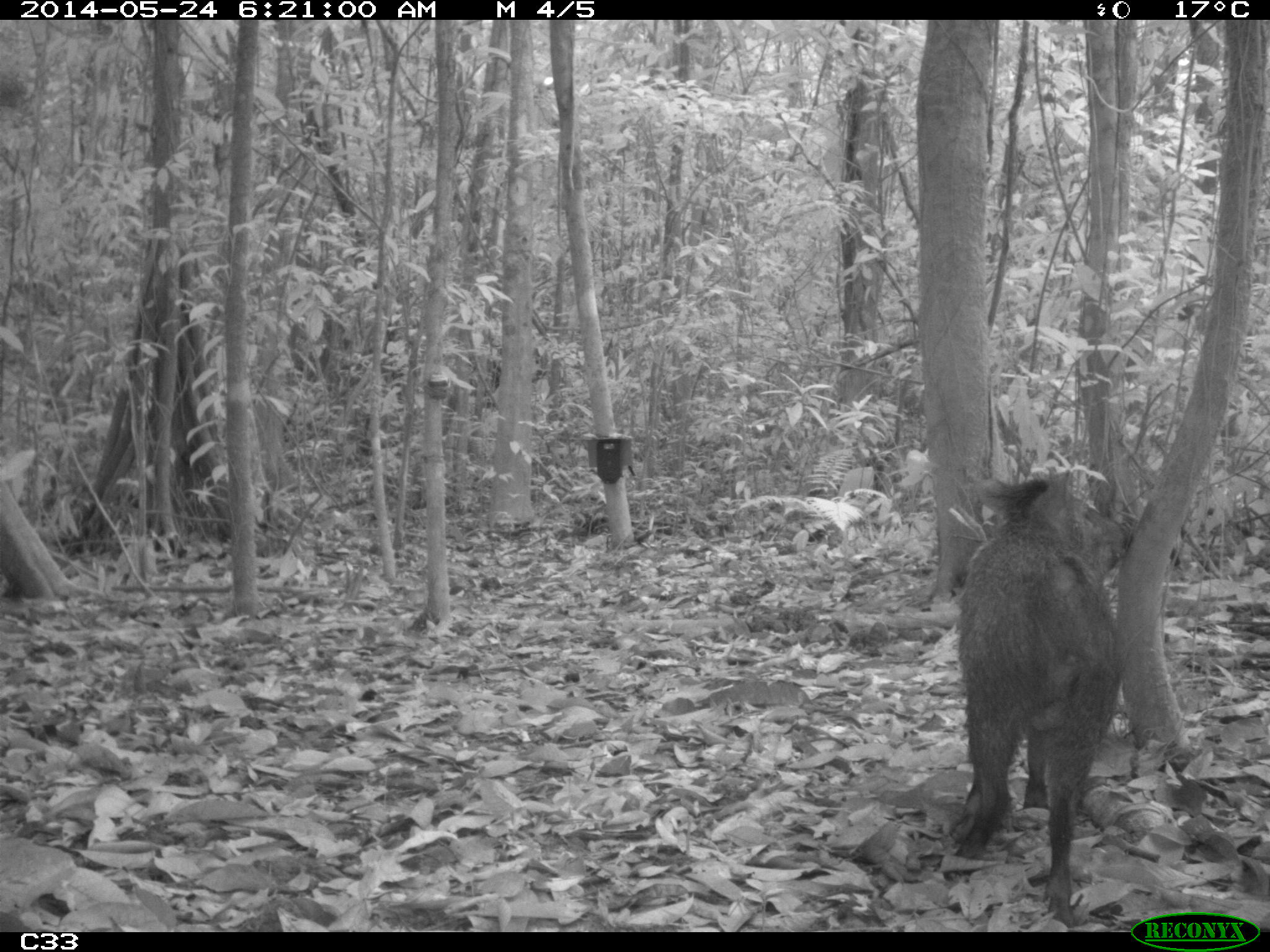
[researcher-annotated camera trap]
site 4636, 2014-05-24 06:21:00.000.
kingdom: Animalia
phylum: Chordata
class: Mammalia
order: Artiodactyla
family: Tayassuidae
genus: Pecari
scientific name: Pecari tajacu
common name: collared peccary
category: tayassu tajacu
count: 1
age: adult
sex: male